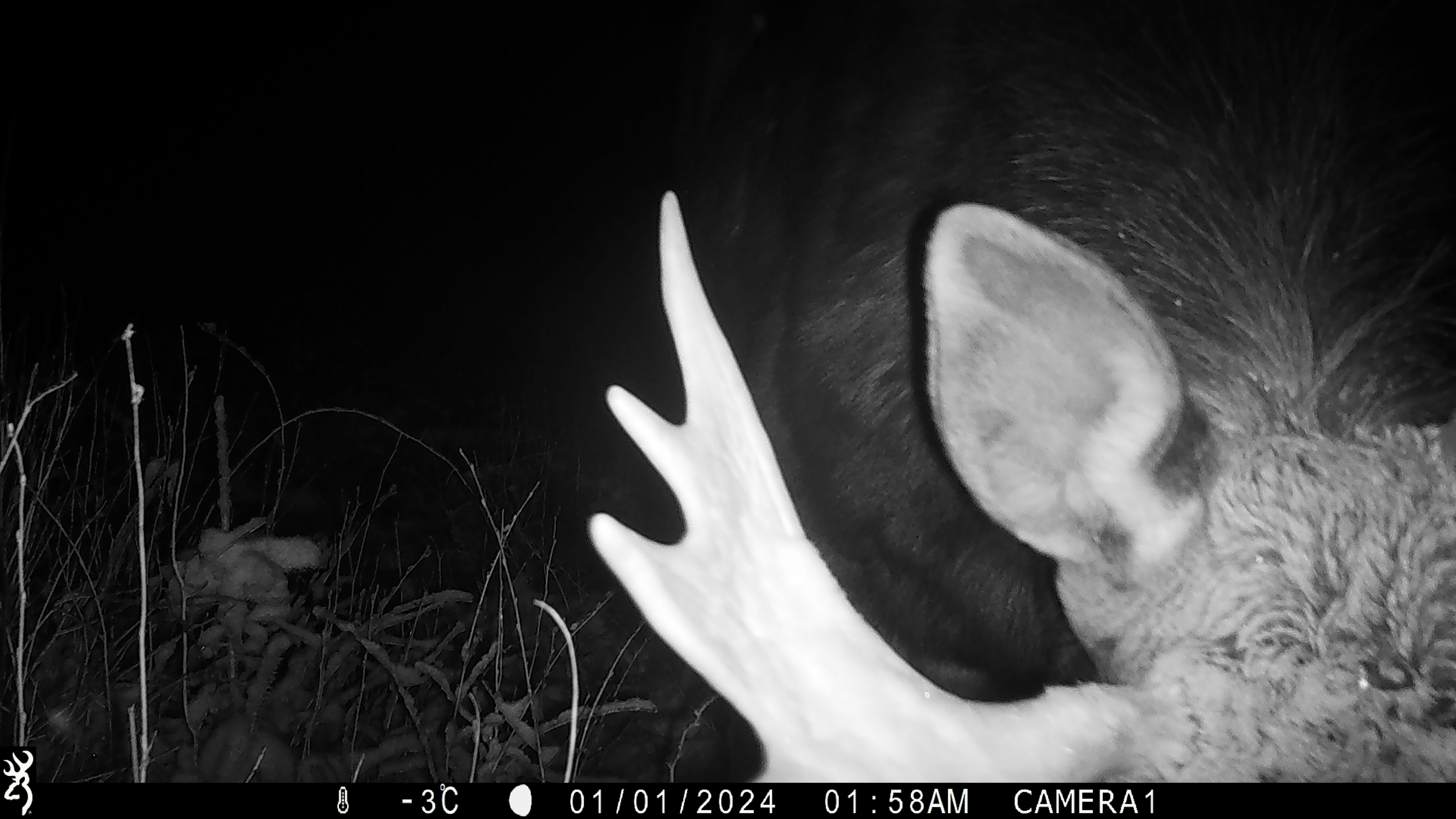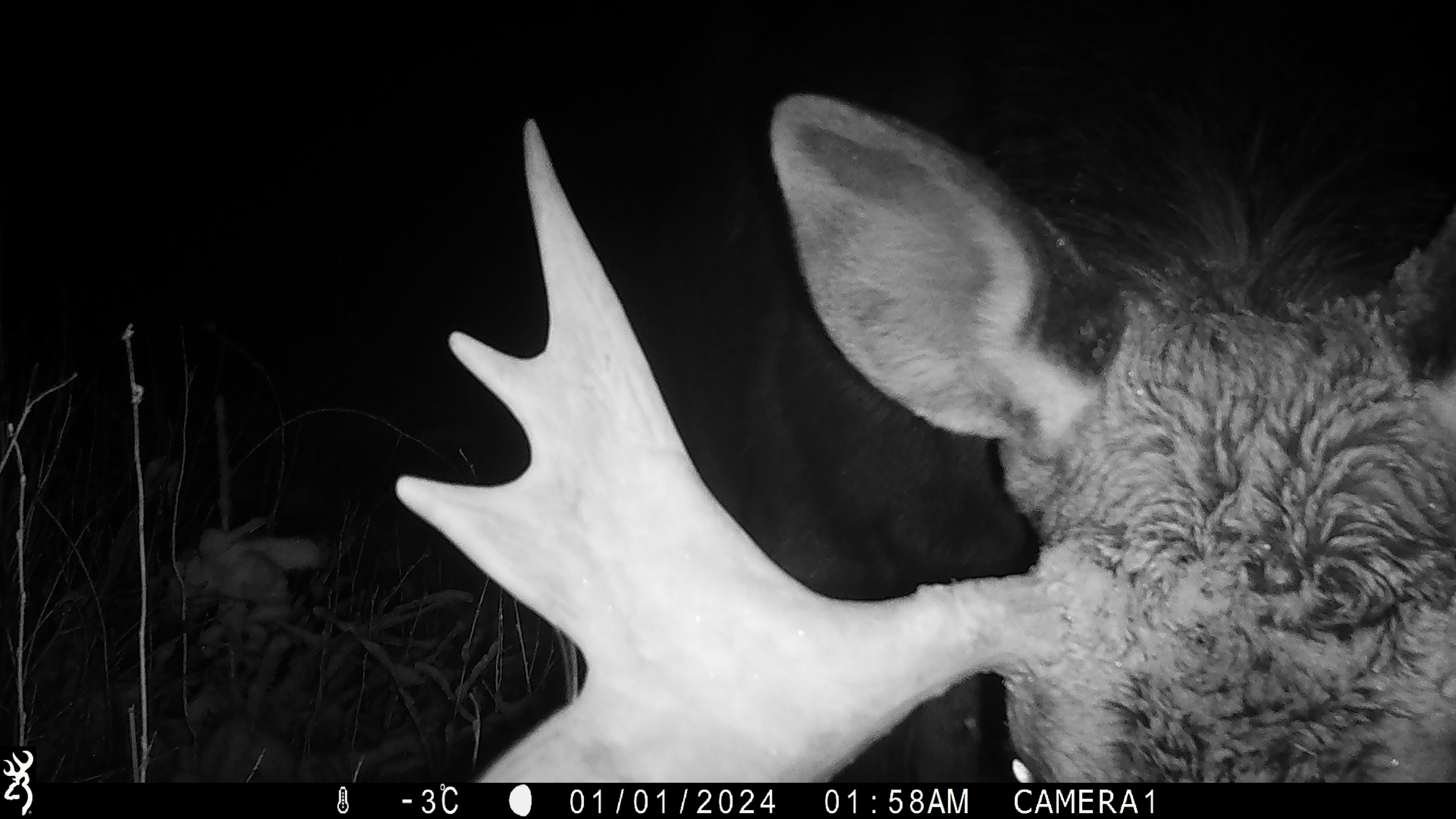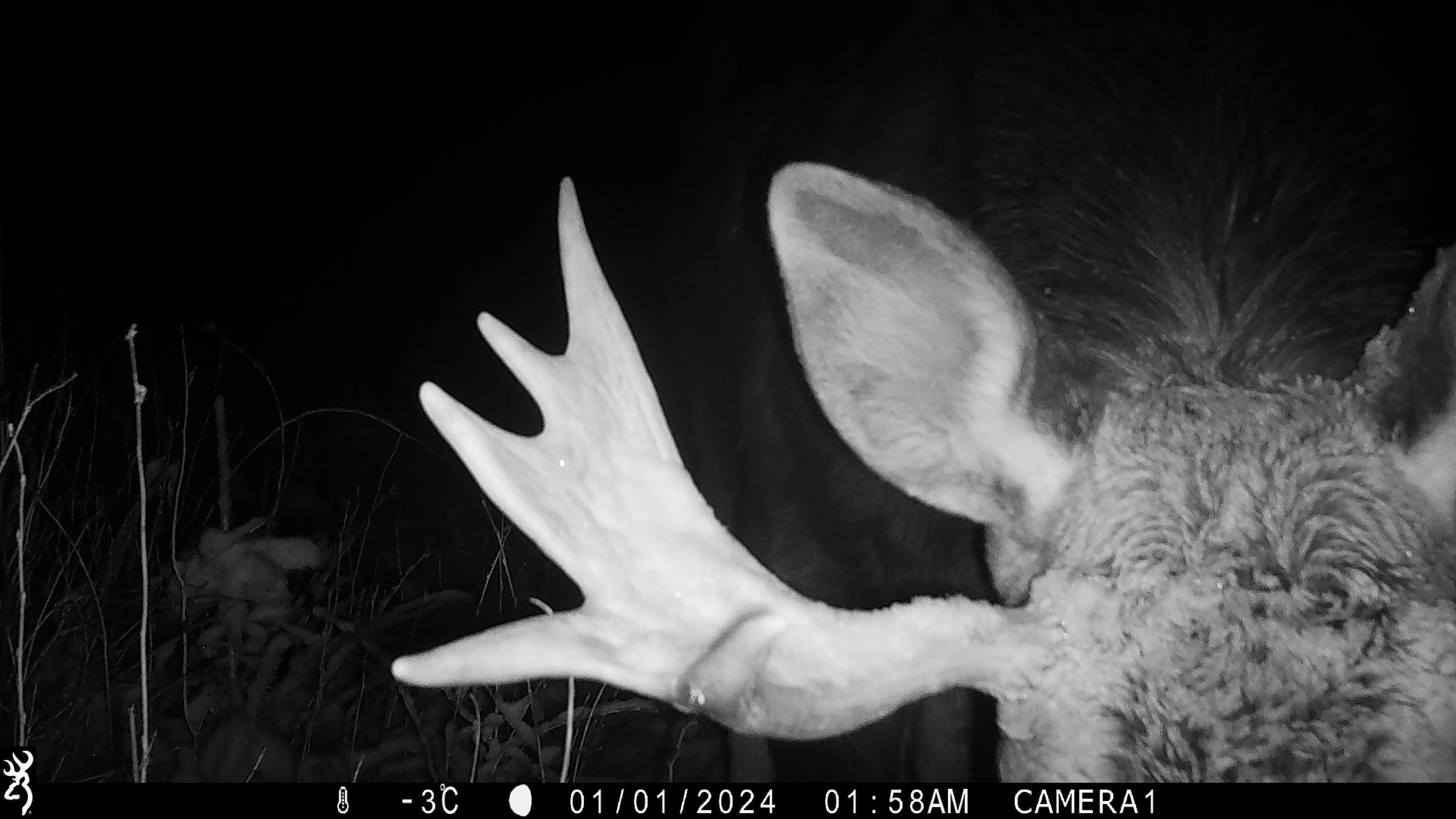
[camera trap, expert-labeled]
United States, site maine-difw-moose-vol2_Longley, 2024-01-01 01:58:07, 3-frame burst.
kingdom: Animalia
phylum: Chordata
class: Mammalia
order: Artiodactyla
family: Cervidae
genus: Alces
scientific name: Alces alces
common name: moose